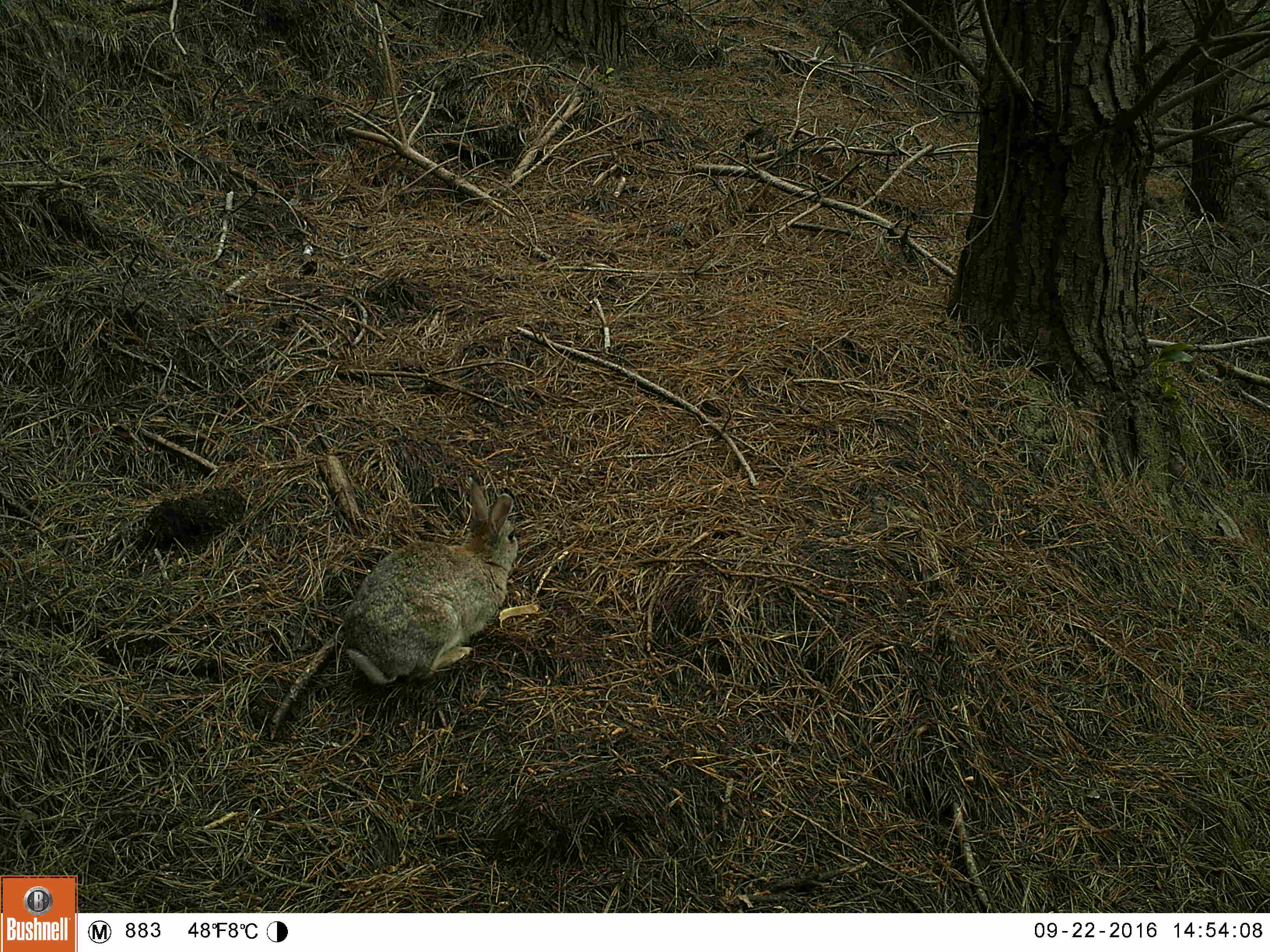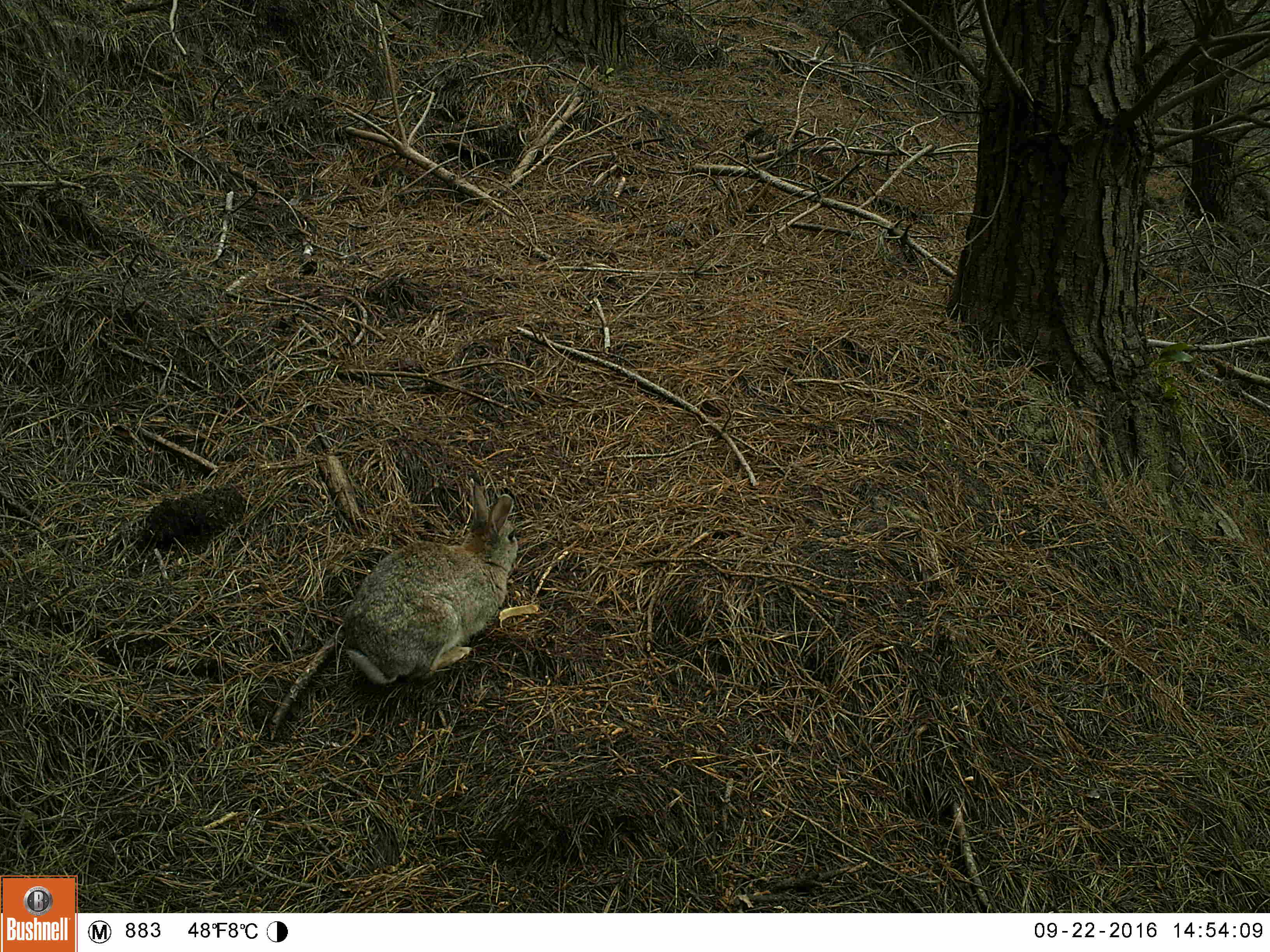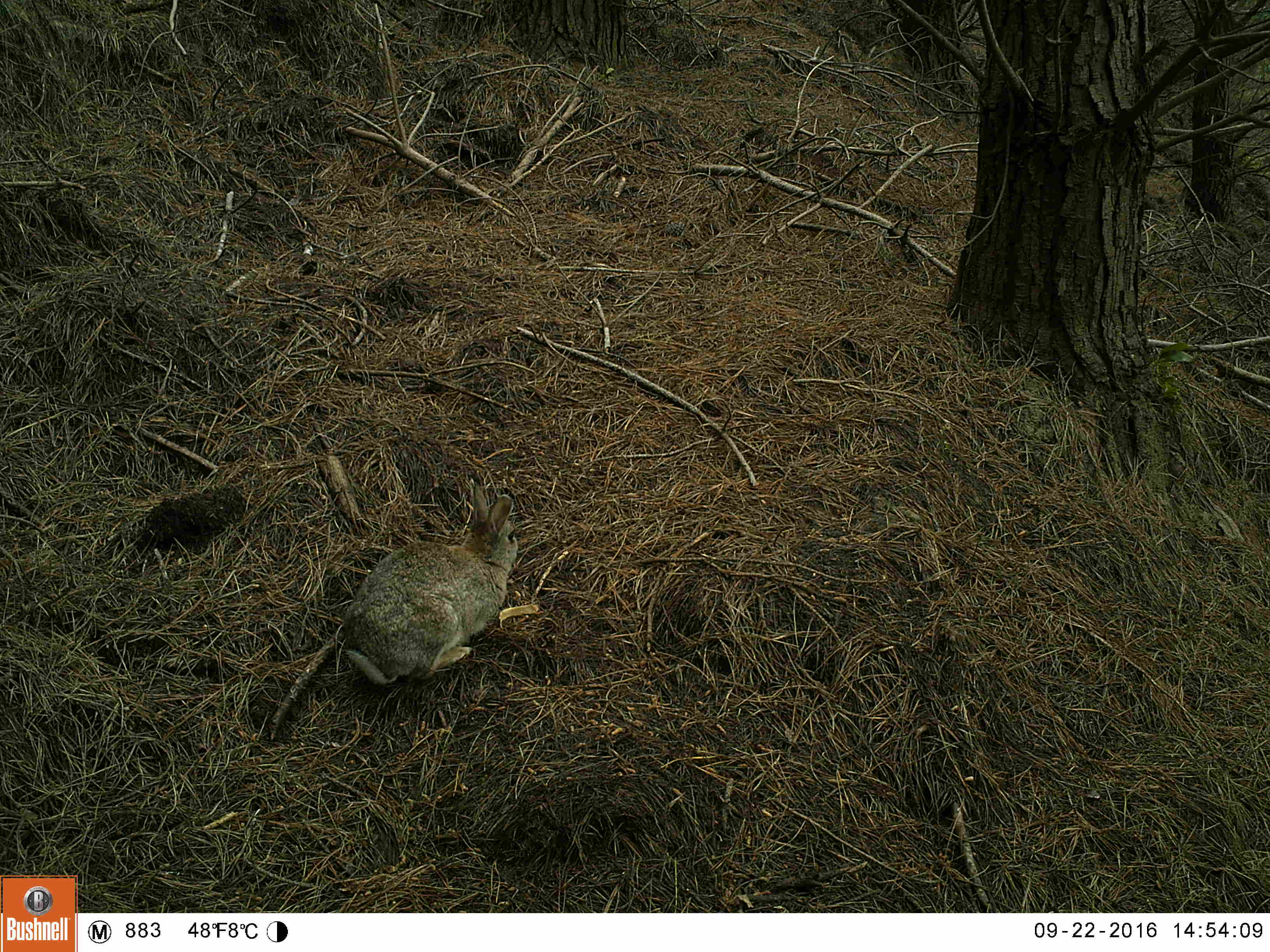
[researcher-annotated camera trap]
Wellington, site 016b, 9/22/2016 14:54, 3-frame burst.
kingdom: Animalia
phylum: Chordata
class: Mammalia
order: Lagomorpha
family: Leporidae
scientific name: Leporidae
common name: rabbit